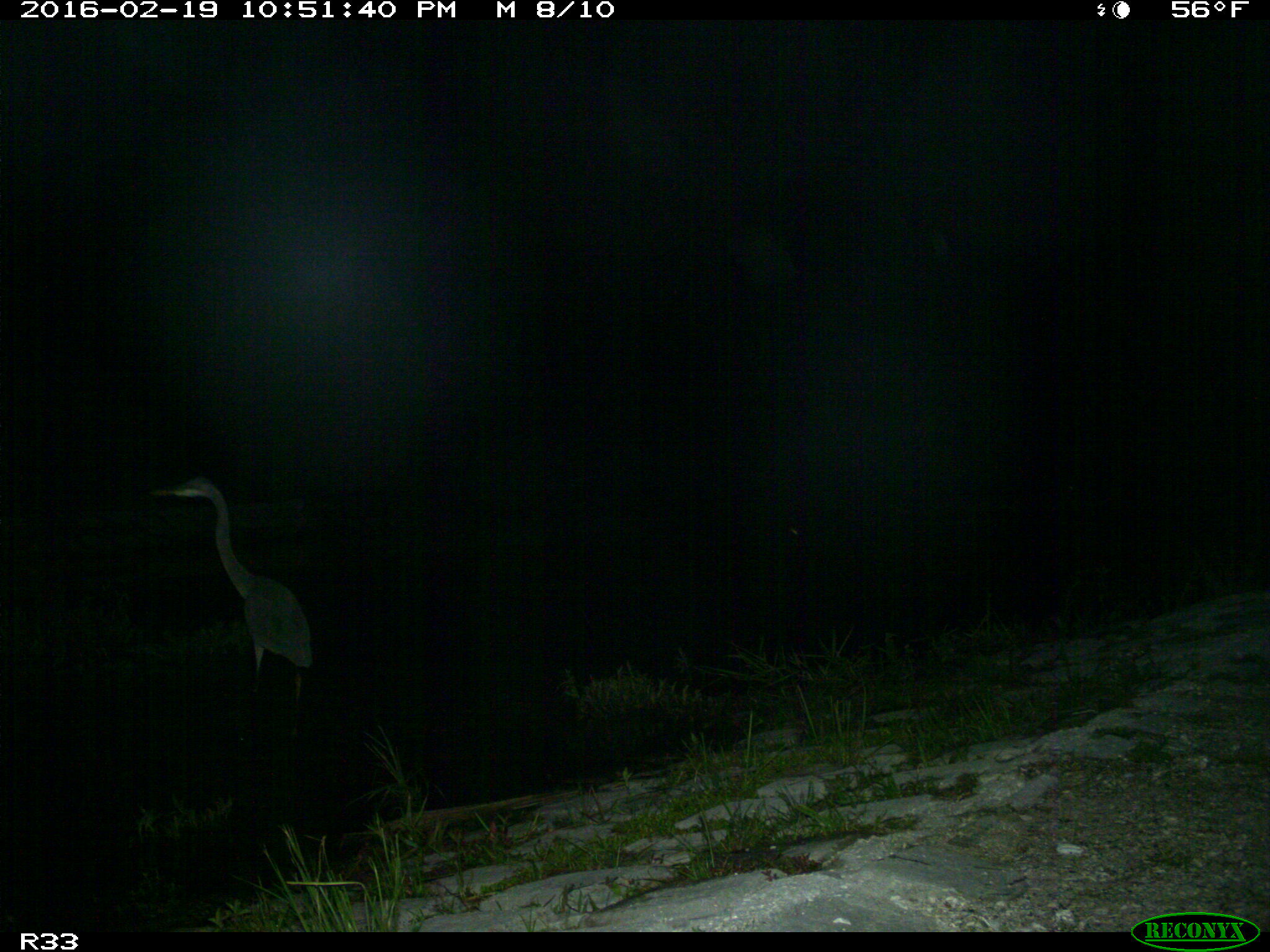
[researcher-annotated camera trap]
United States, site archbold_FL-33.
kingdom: Animalia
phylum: Chordata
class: Aves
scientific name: Aves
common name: birds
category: unidentified bird